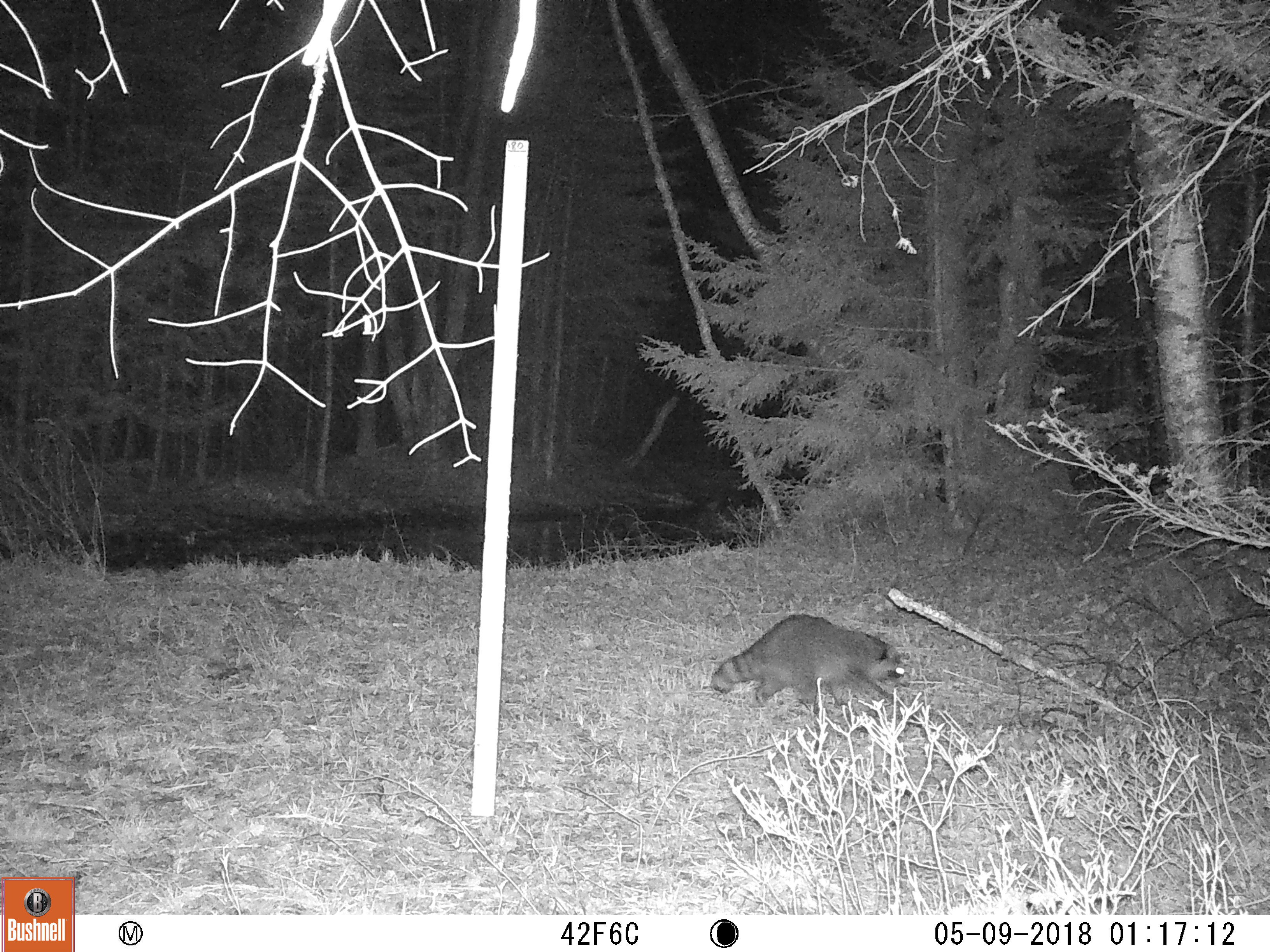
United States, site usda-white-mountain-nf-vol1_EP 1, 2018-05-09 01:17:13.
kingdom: Animalia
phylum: Chordata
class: Mammalia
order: Carnivora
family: Procyonidae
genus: Procyon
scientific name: Procyon lotor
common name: raccoon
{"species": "raccoon (Procyon lotor)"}